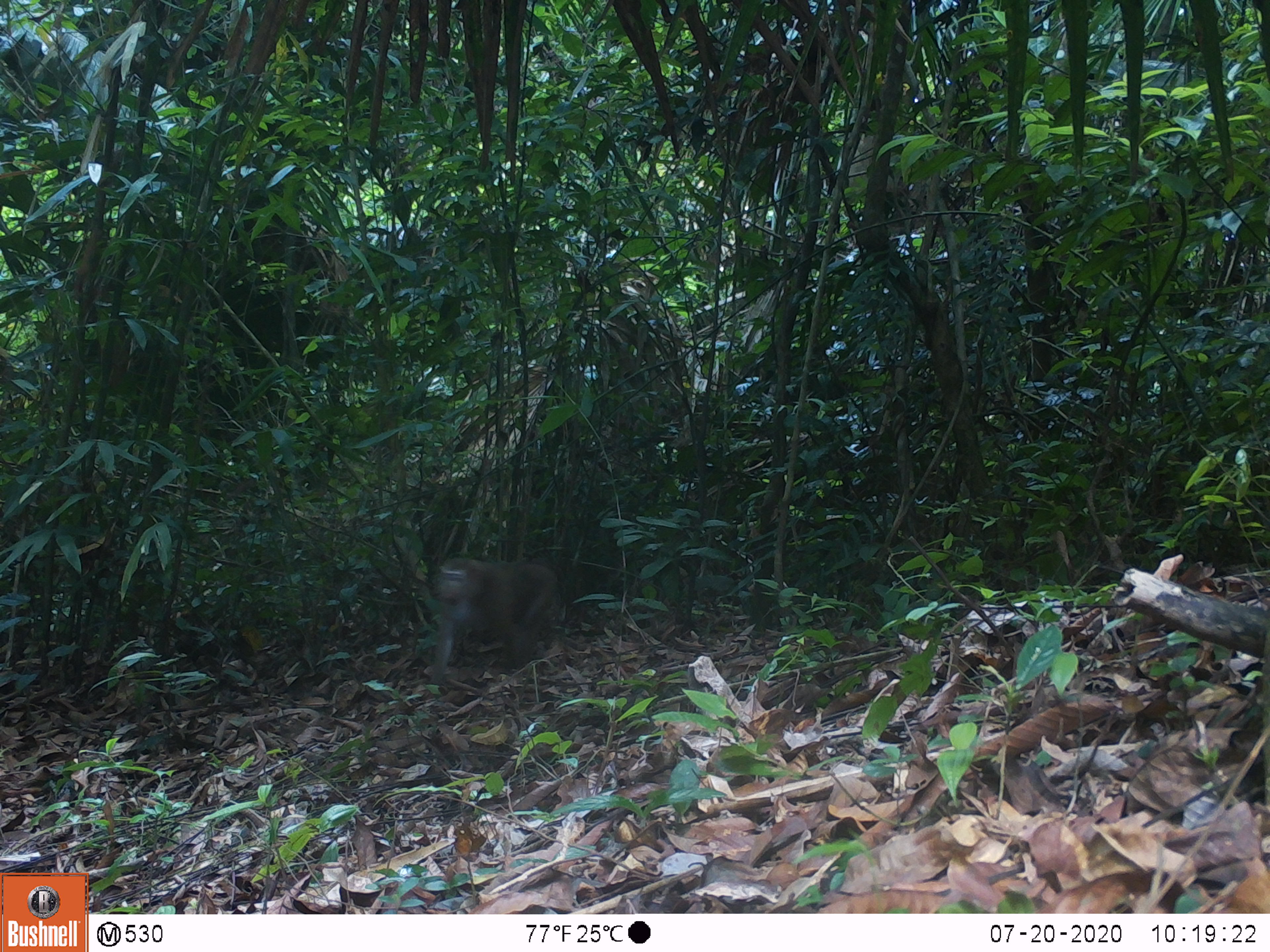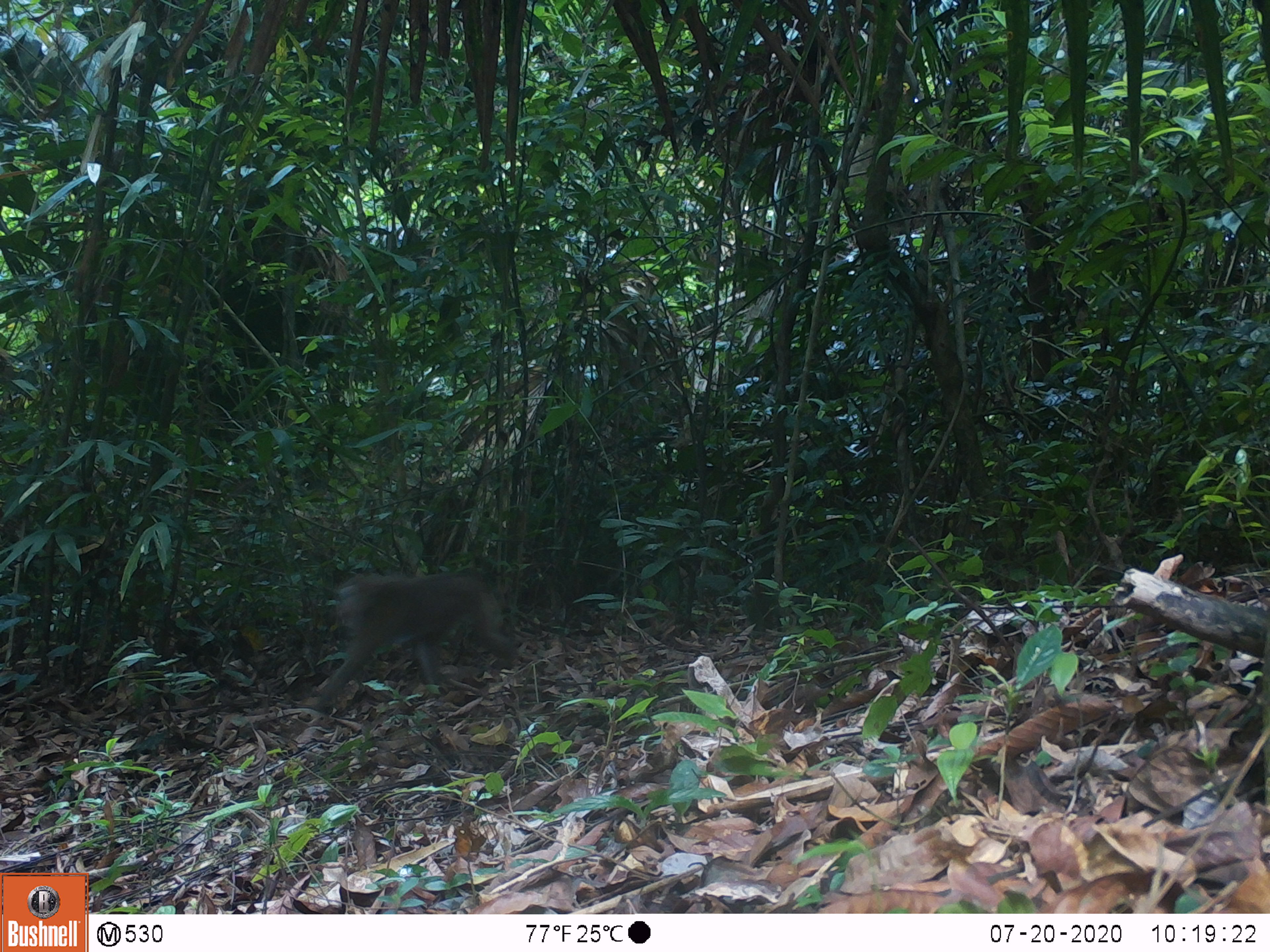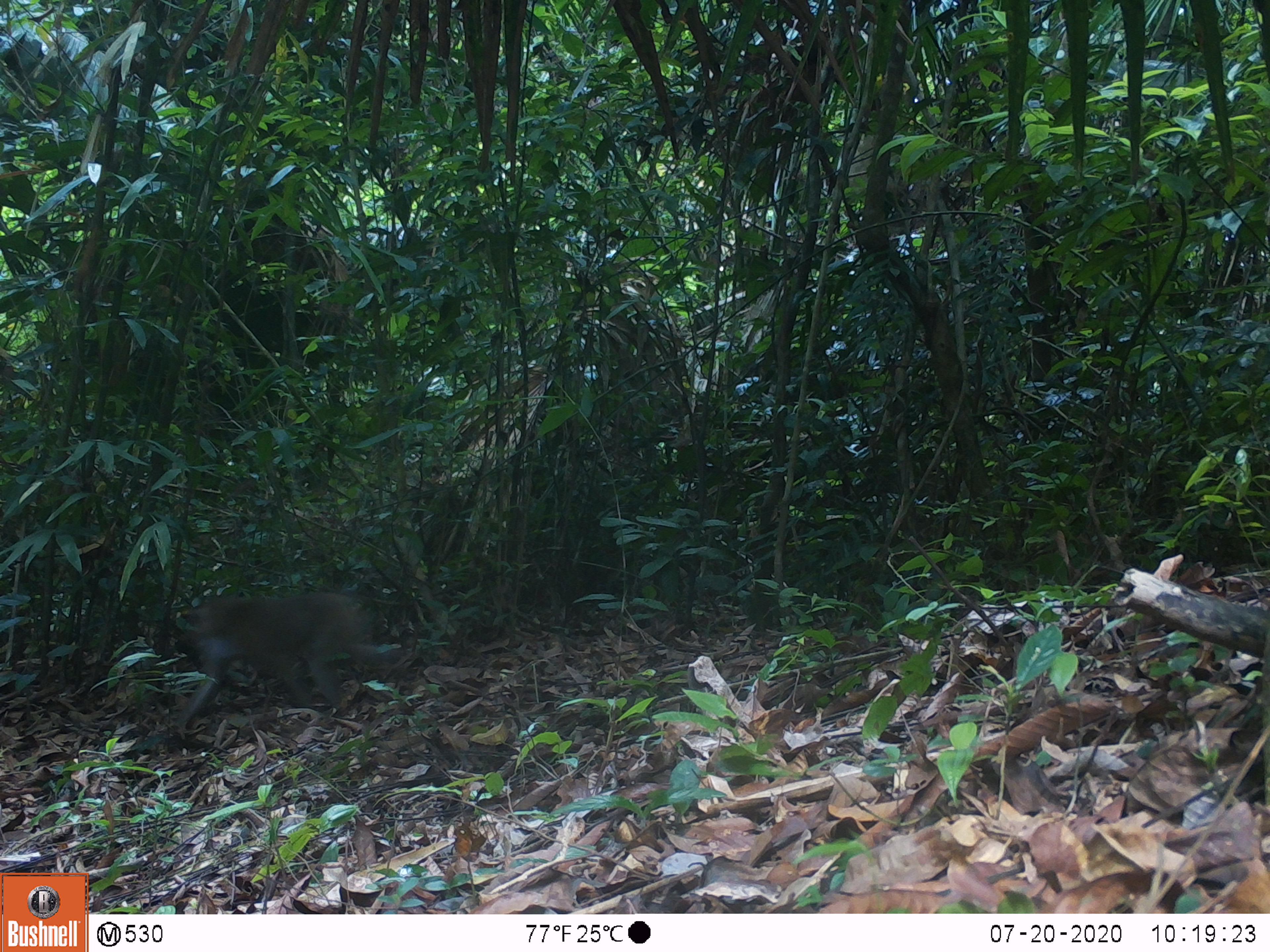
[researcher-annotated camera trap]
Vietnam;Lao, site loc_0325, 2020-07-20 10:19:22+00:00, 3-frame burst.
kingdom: Animalia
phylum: Chordata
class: Mammalia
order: Primates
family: Cercopithecidae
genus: Macaca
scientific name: Macaca nemestrina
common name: pig-tailed macaque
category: pig tailed macaque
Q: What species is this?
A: Pig tailed macaque (pig-tailed macaque) (Macaca nemestrina).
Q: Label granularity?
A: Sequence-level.